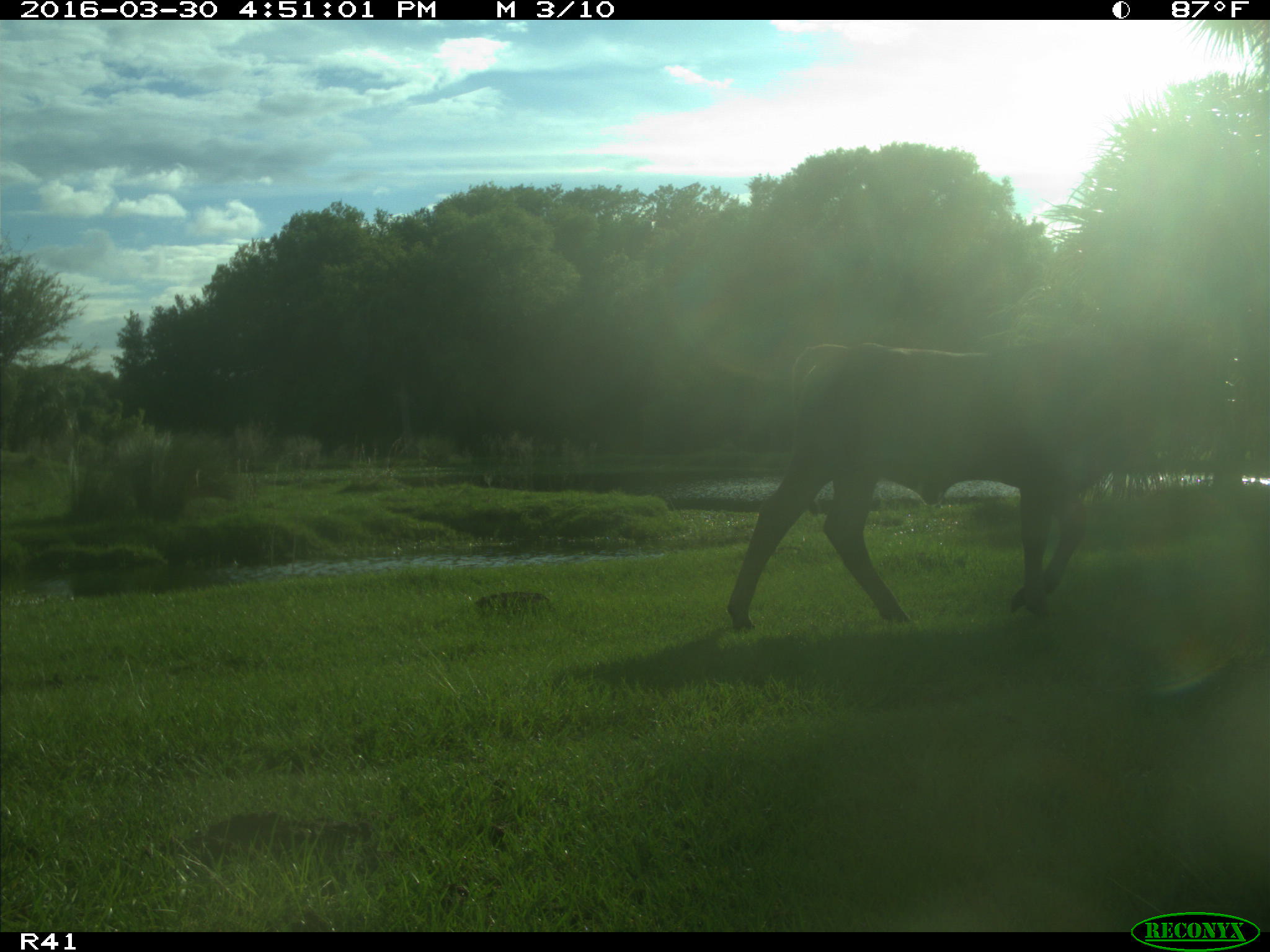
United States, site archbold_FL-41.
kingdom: Animalia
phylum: Chordata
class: Mammalia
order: Artiodactyla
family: Bovidae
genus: Bos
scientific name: Bos taurus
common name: domestic cow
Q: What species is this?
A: Bos taurus (domestic cow).